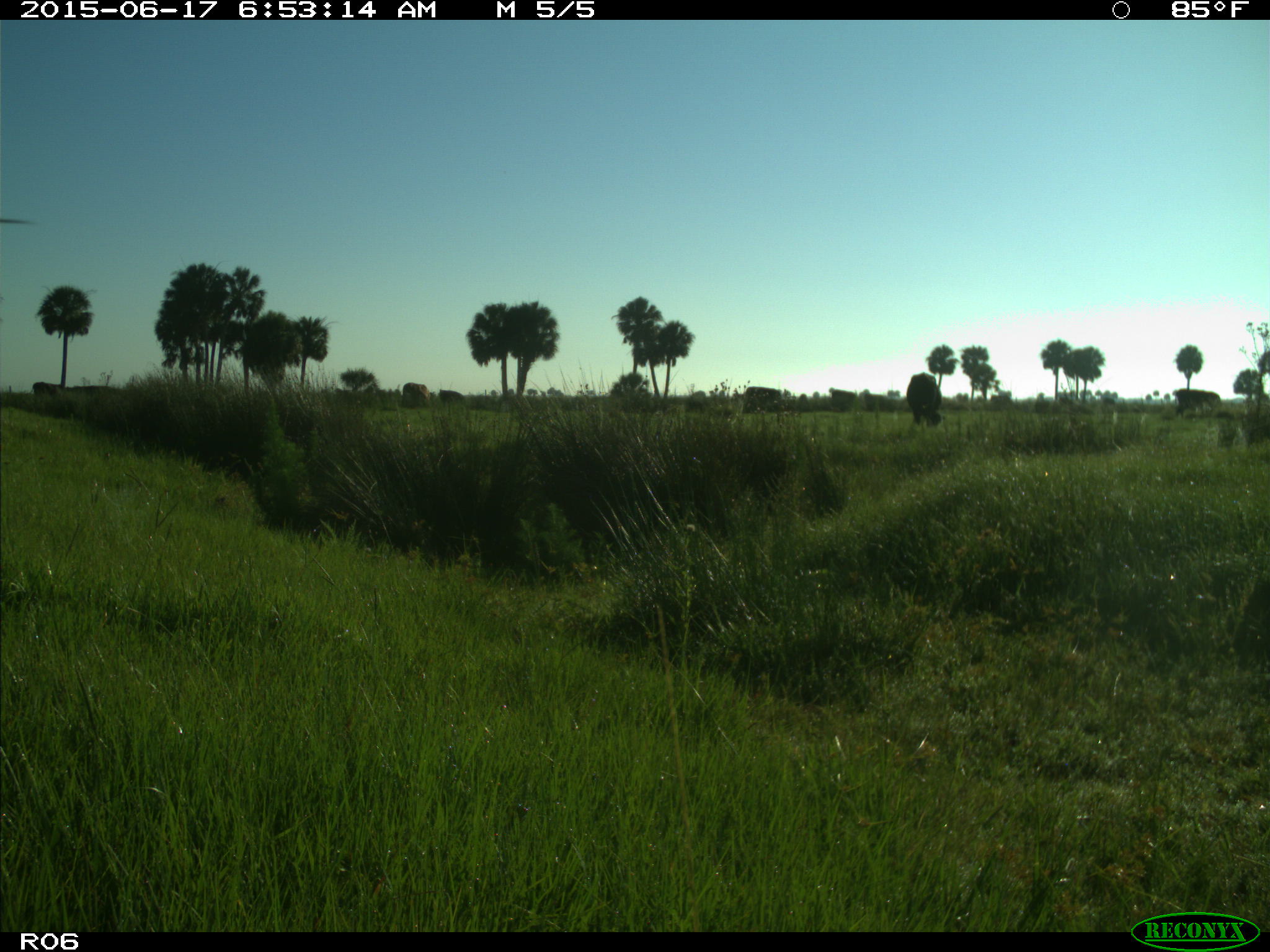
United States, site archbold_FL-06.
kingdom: Animalia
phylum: Chordata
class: Mammalia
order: Artiodactyla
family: Bovidae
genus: Bos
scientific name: Bos taurus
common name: domestic cow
Bos taurus (domestic cow).